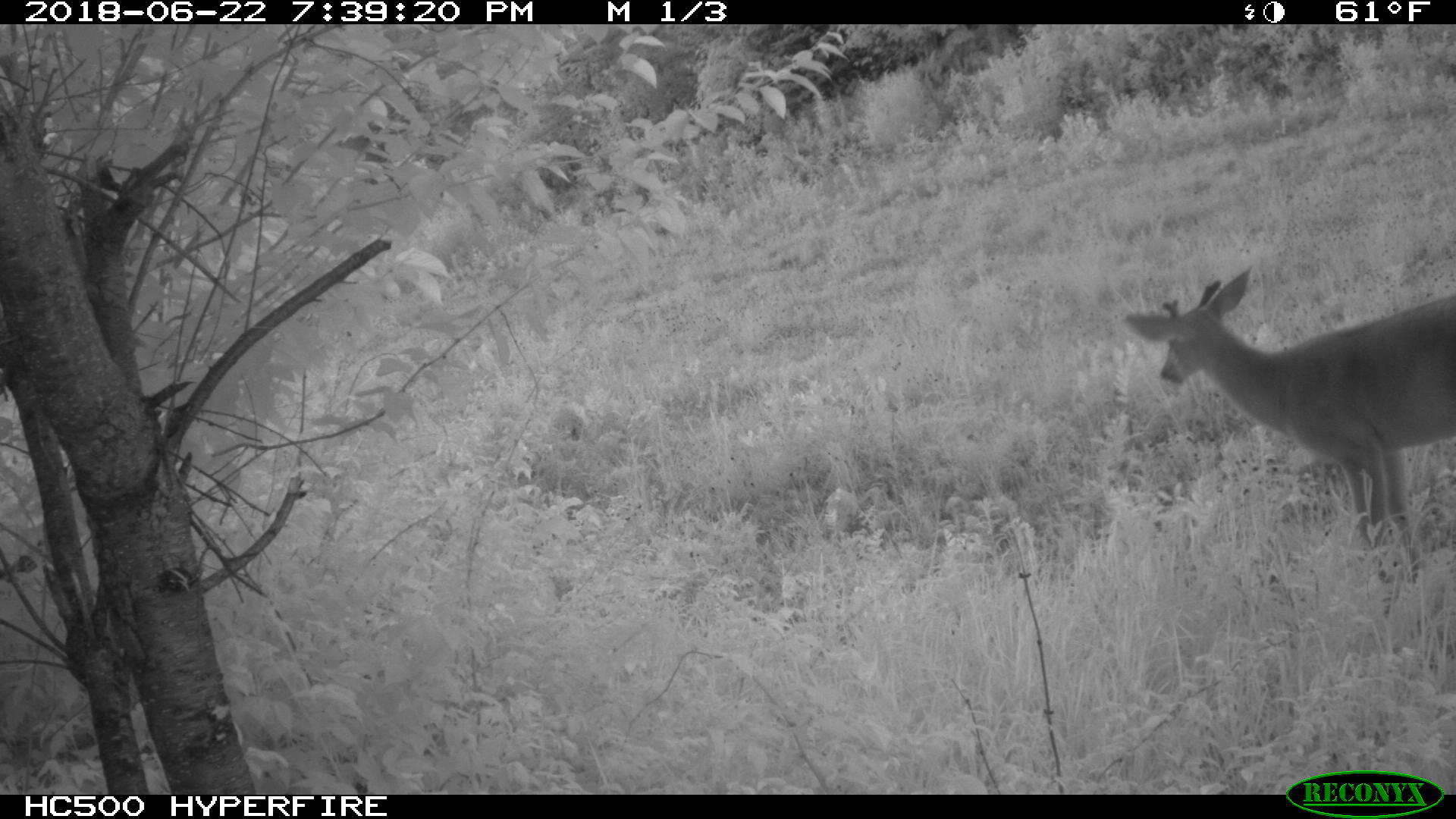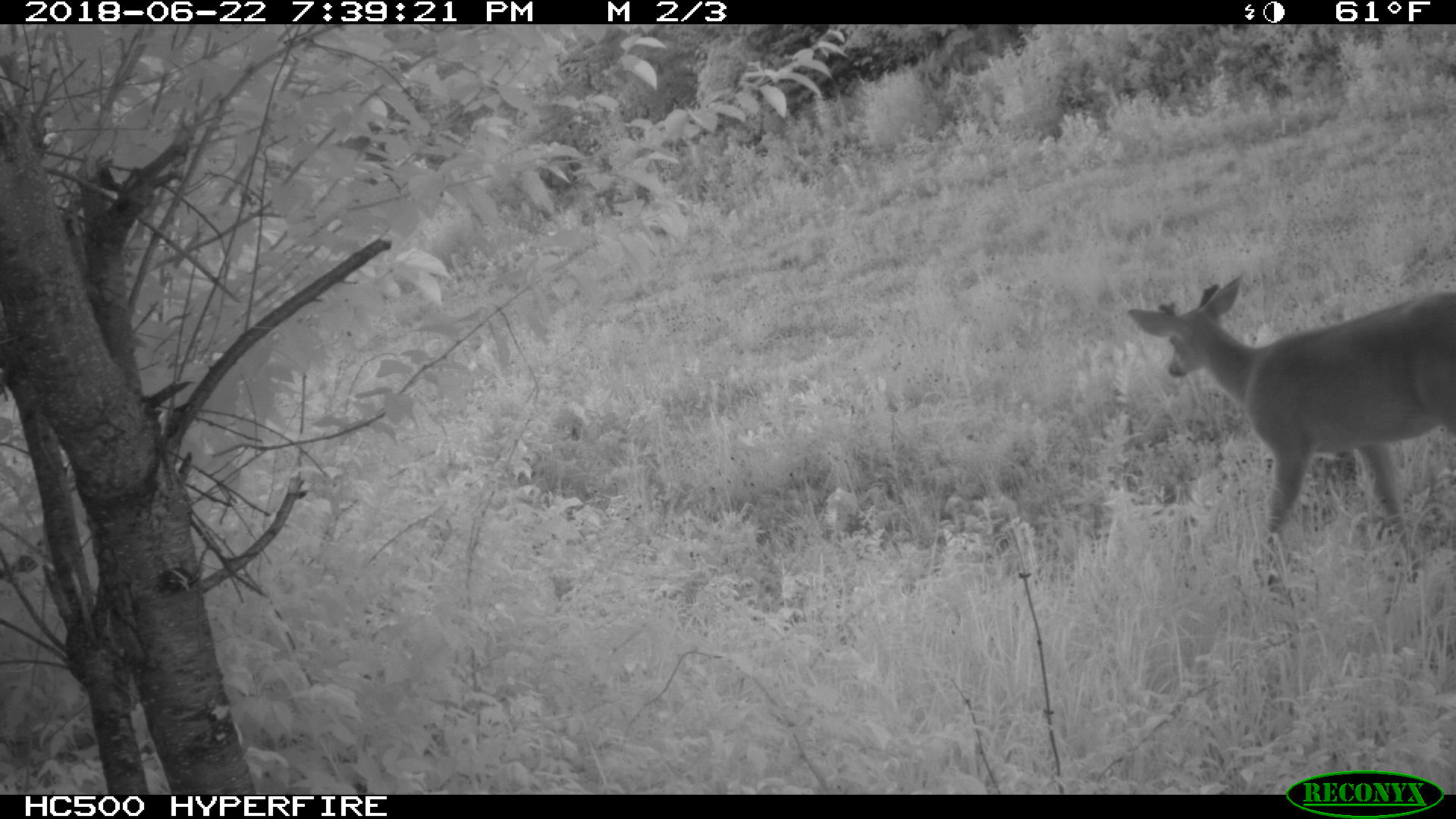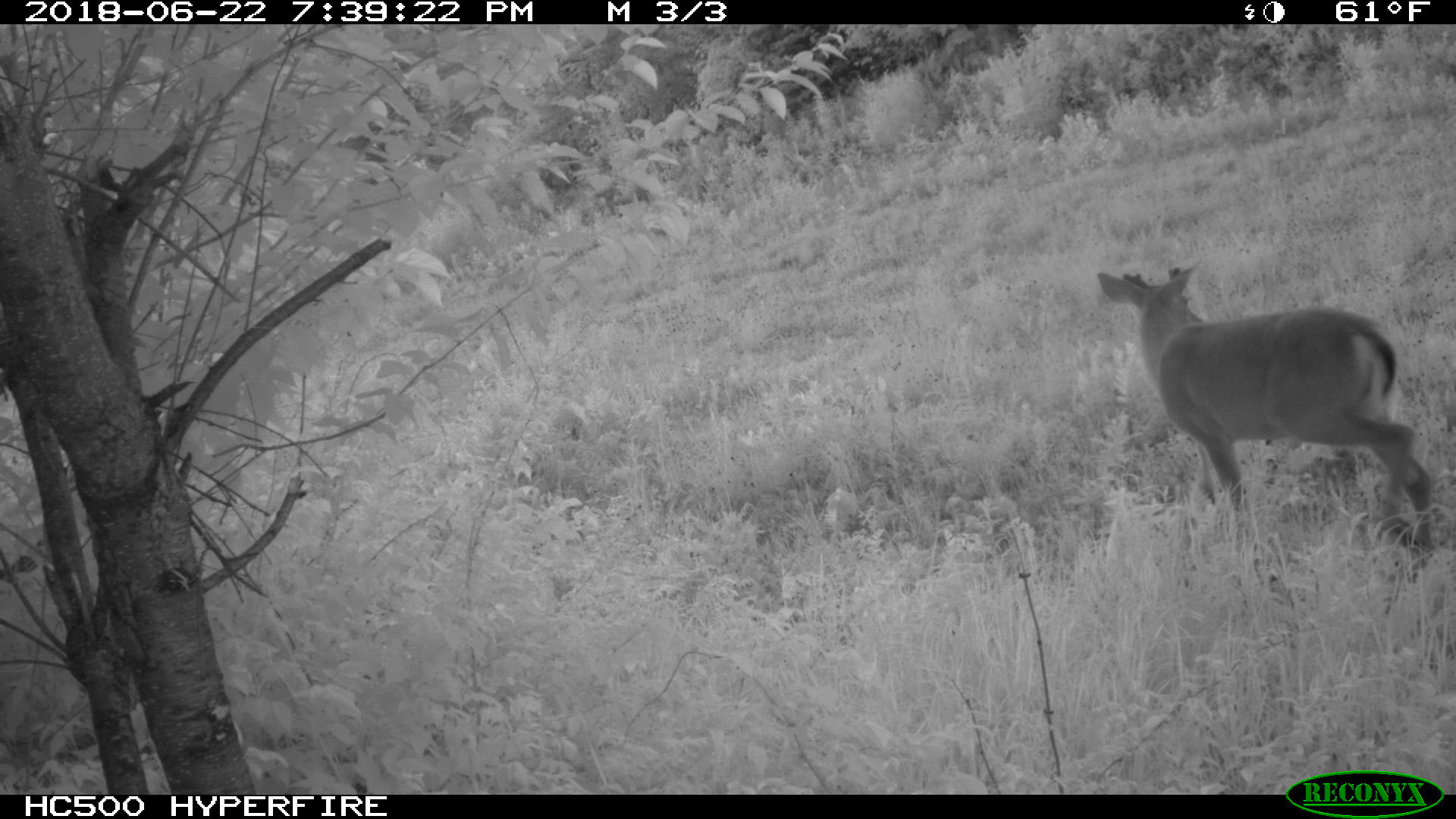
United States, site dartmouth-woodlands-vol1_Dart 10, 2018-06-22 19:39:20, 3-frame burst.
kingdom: Animalia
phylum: Chordata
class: Mammalia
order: Artiodactyla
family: Cervidae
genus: Odocoileus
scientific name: Odocoileus virginianus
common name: white-tailed deer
White-tailed deer (Odocoileus virginianus).